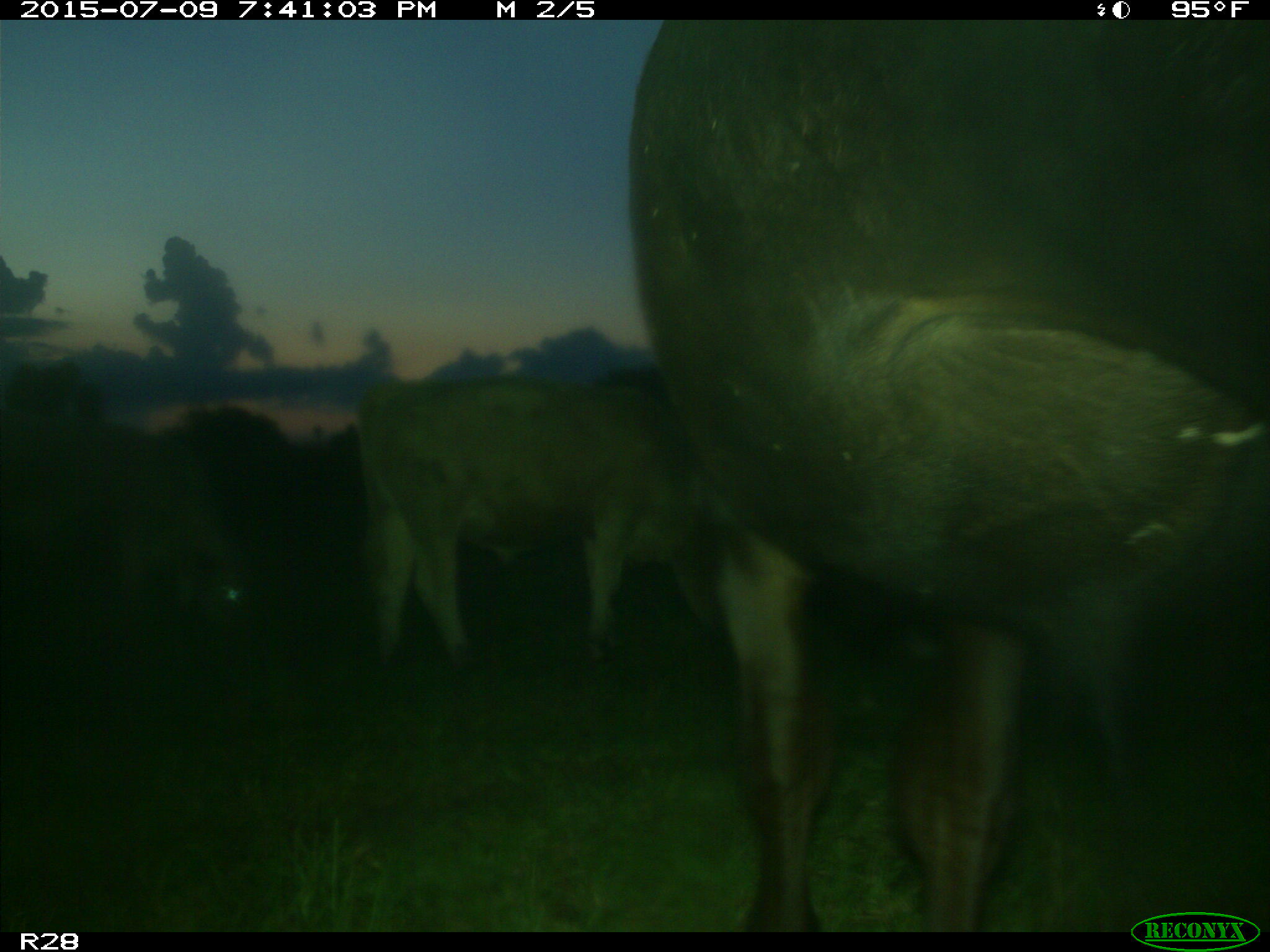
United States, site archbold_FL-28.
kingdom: Animalia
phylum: Chordata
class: Mammalia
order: Artiodactyla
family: Bovidae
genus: Bos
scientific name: Bos taurus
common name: domestic cow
Bos taurus (domestic cow).